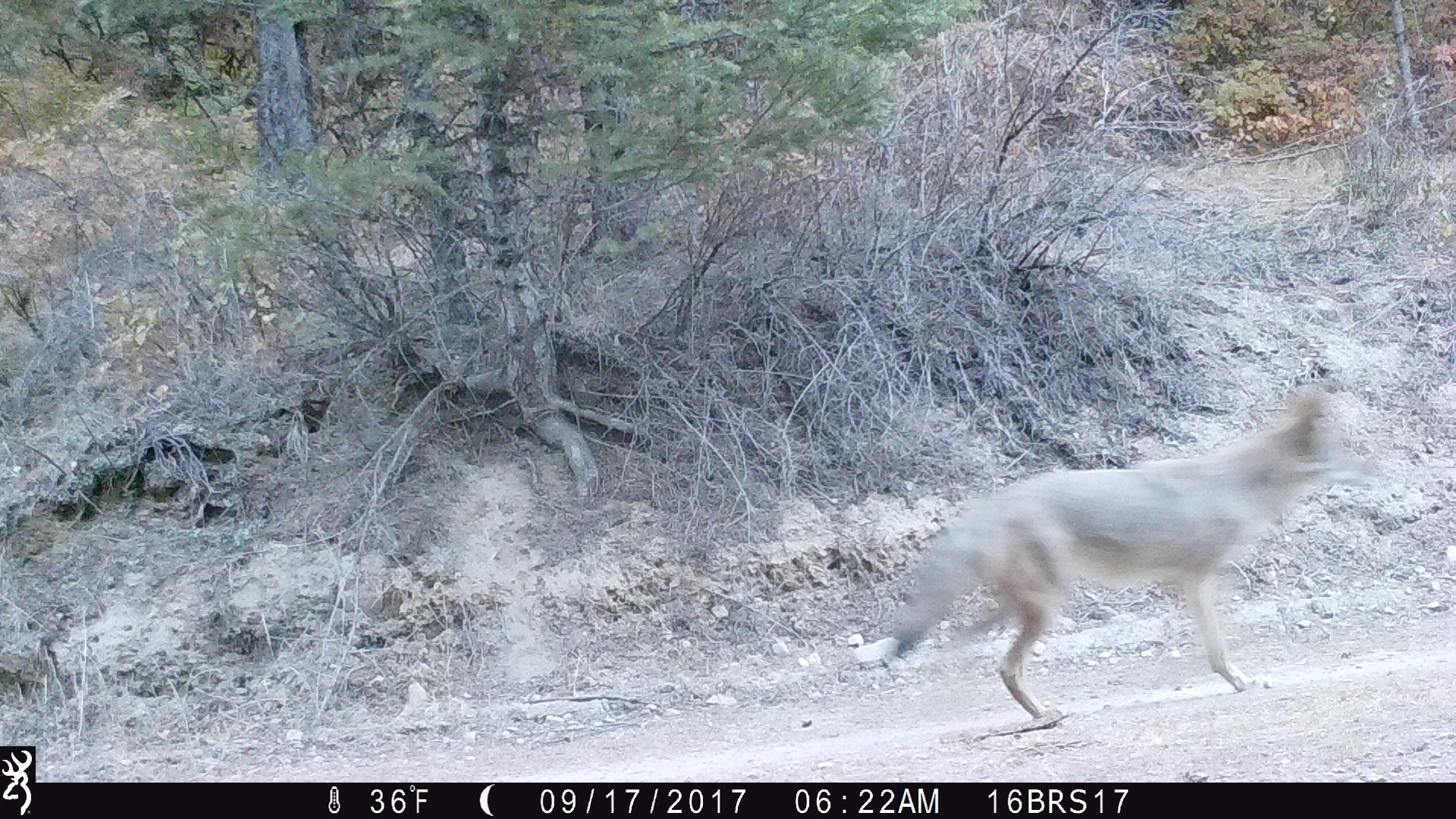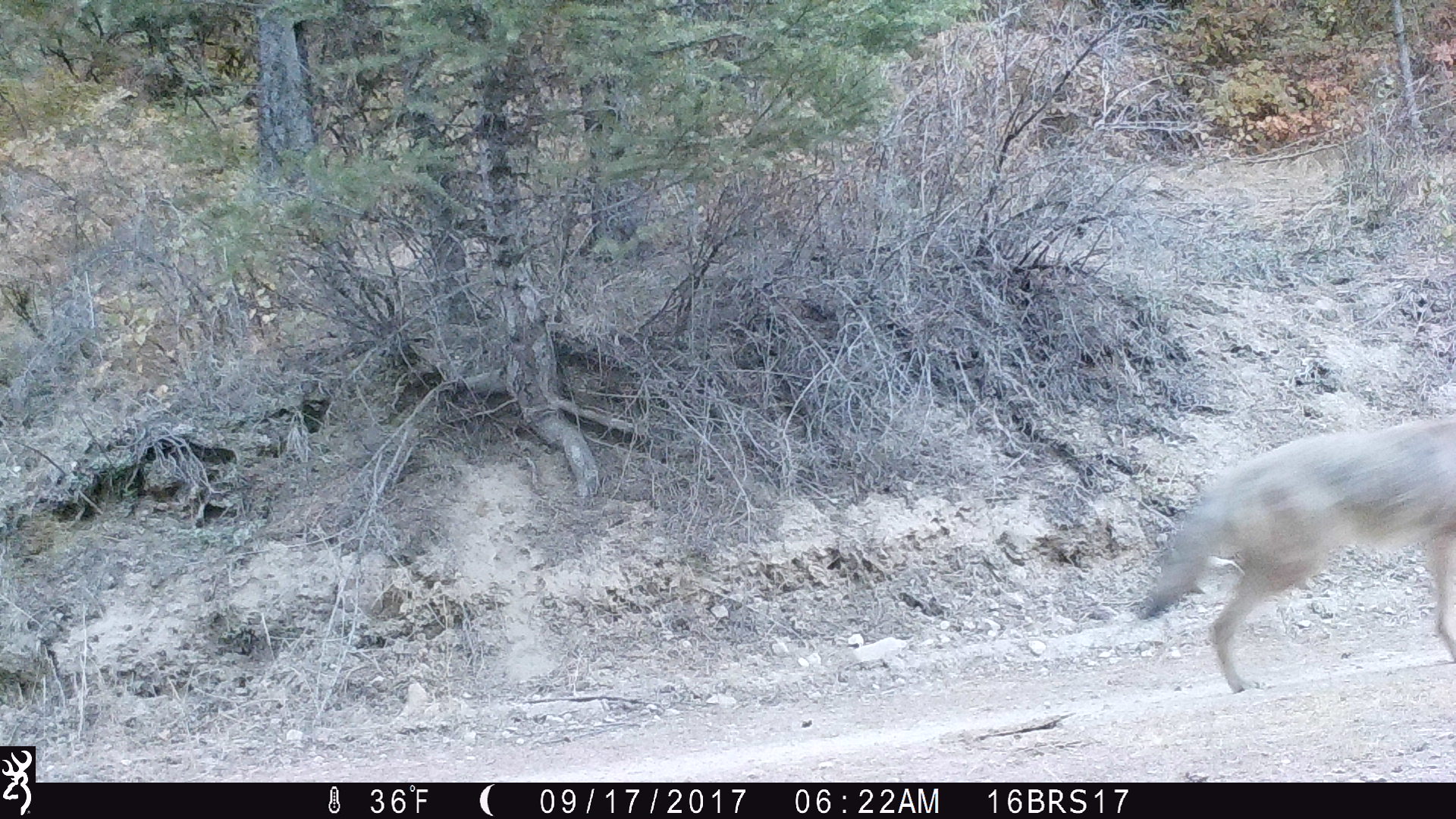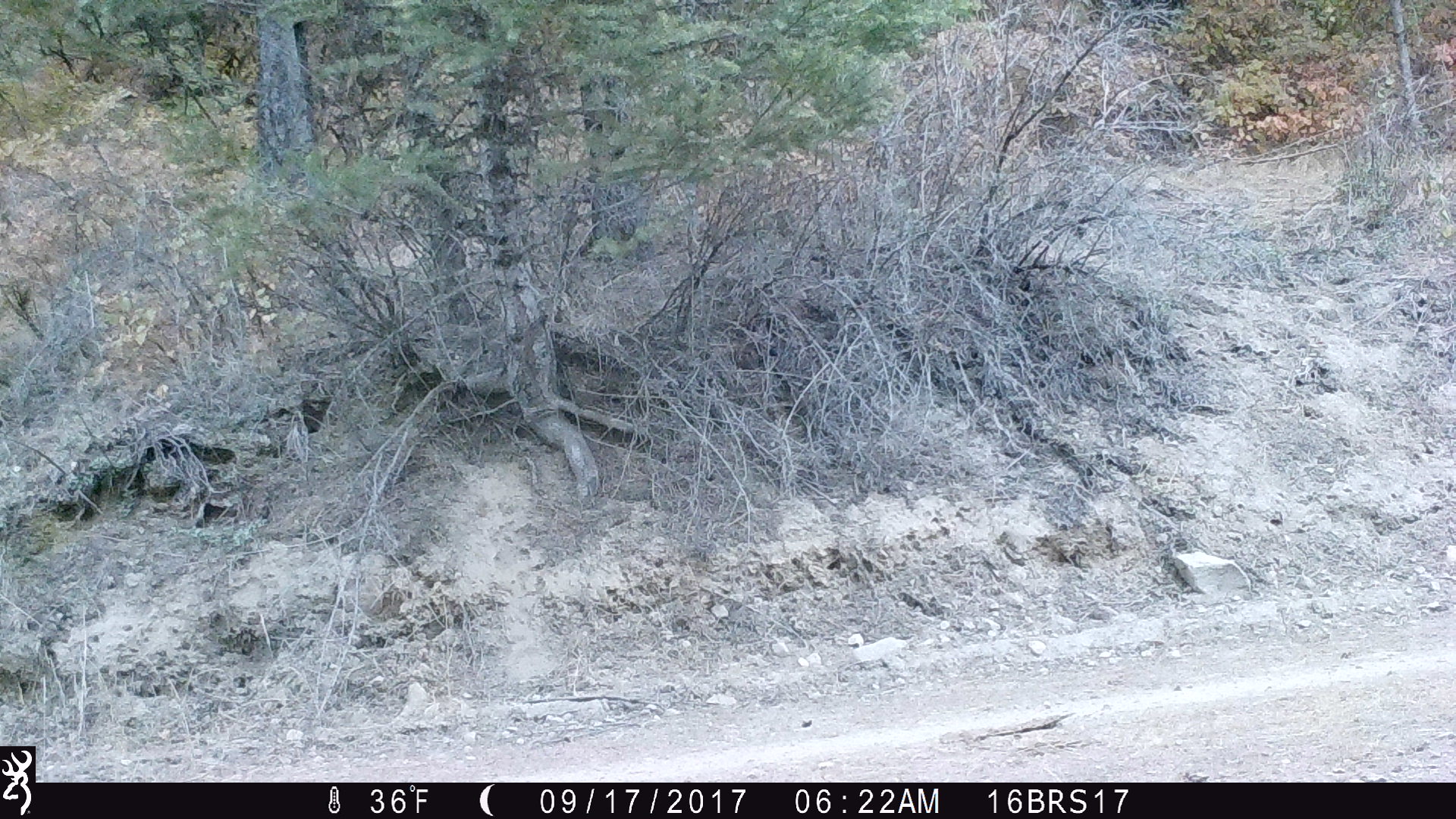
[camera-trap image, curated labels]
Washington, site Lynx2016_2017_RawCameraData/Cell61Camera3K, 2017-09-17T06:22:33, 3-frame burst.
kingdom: Animalia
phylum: Chordata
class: Mammalia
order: Carnivora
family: Canidae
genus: Canis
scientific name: Canis latrans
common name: coyote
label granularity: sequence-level